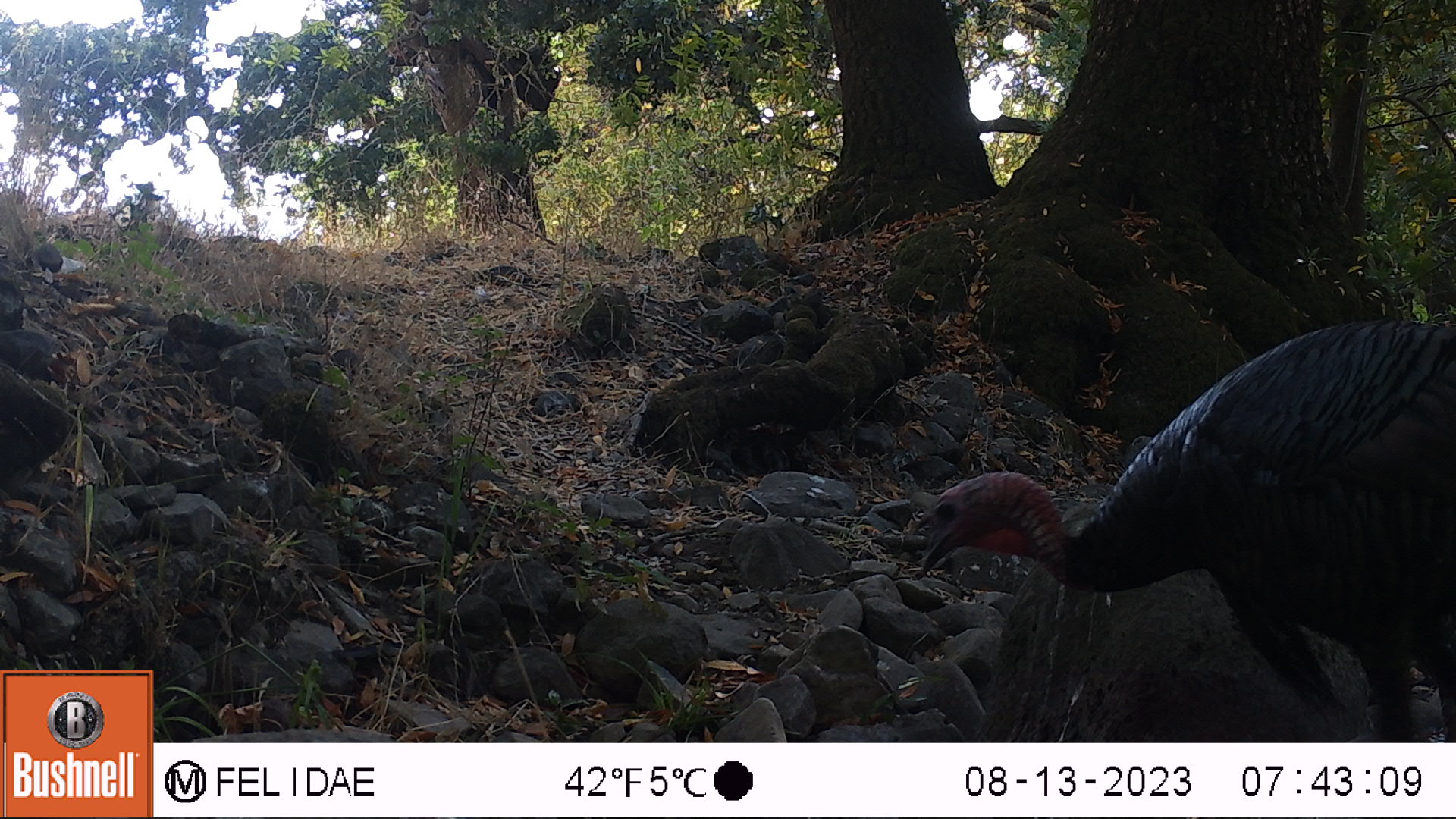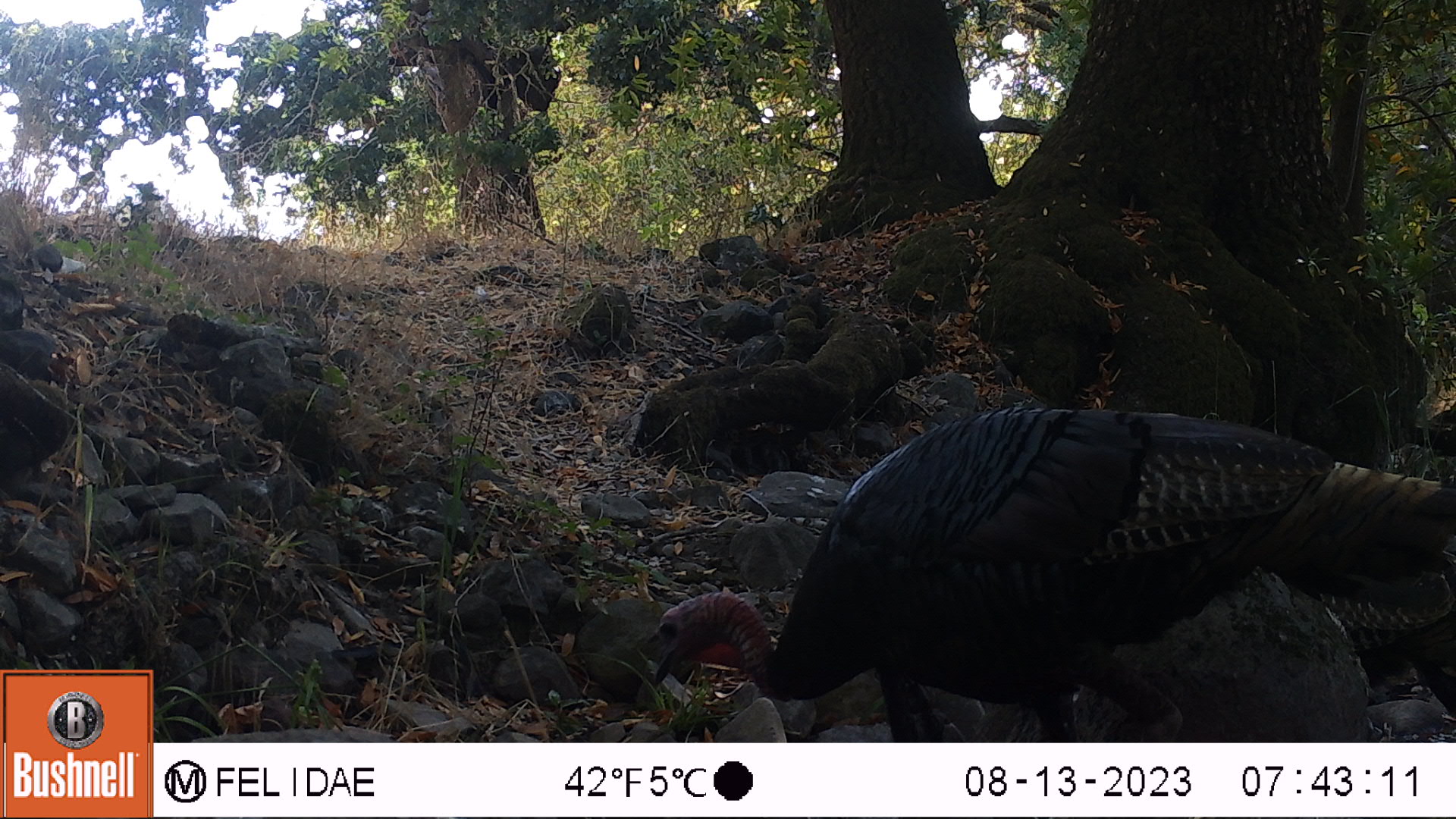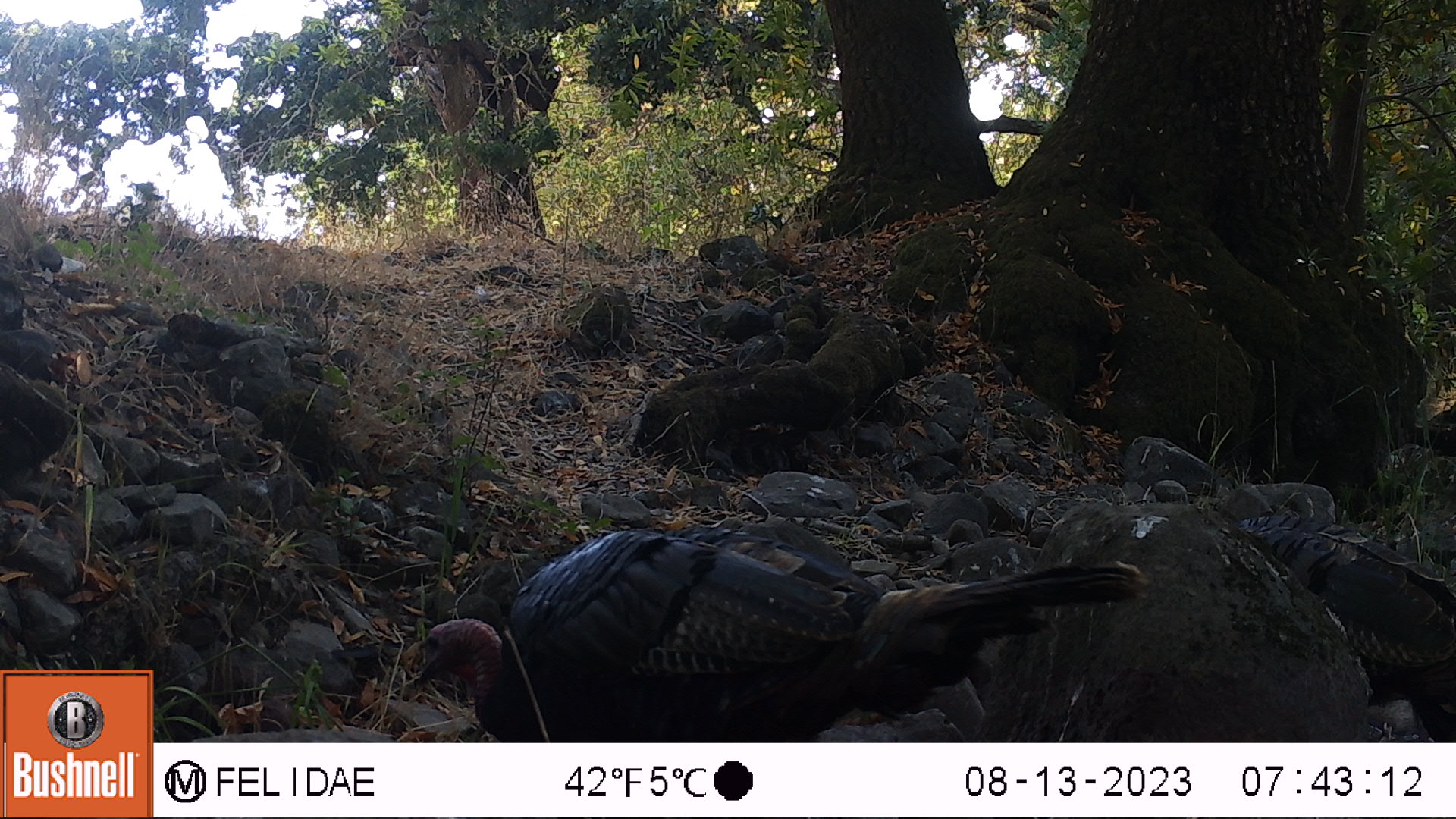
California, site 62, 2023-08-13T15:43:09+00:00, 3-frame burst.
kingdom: Animalia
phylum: Chordata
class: Aves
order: Galliformes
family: Phasianidae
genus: Meleagris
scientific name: Meleagris gallopavo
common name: turkey